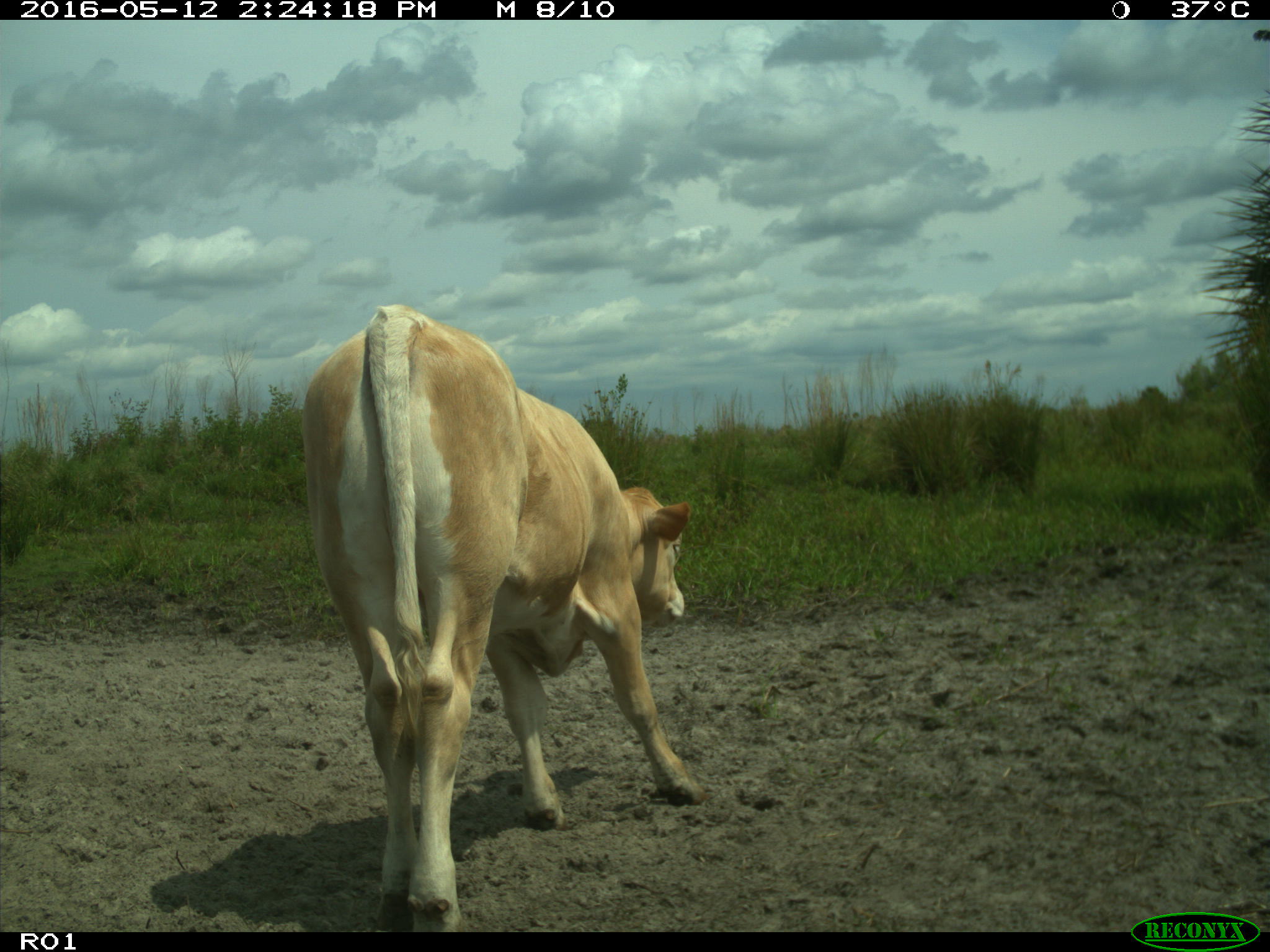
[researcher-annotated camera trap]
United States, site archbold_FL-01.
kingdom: Animalia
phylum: Chordata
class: Mammalia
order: Artiodactyla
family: Bovidae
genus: Bos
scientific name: Bos taurus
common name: domestic cow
Bos taurus (domestic cow).